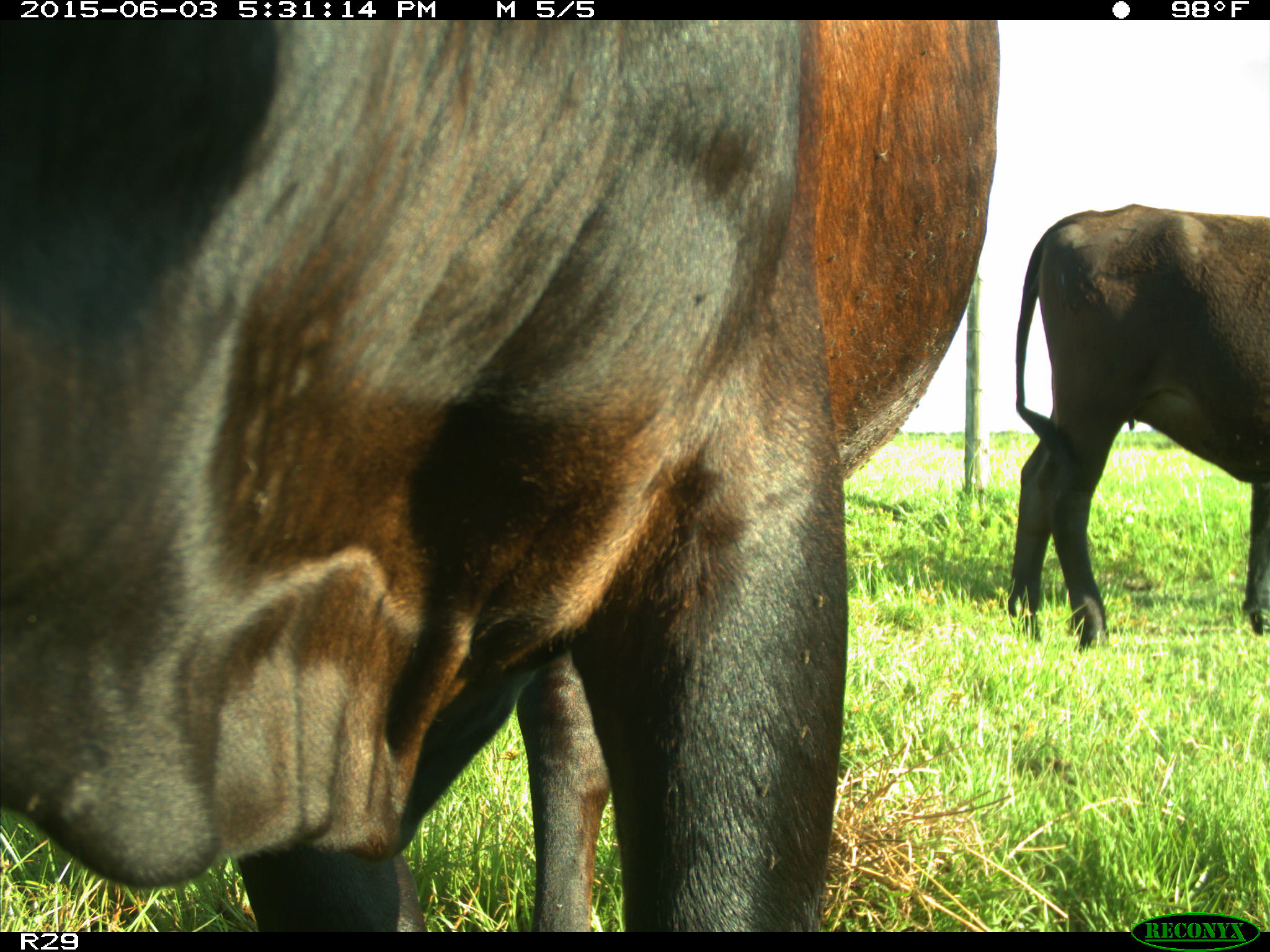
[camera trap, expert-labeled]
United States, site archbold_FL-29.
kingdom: Animalia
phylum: Chordata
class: Mammalia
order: Artiodactyla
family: Bovidae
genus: Bos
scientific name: Bos taurus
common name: domestic cow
Bos taurus (domestic cow).